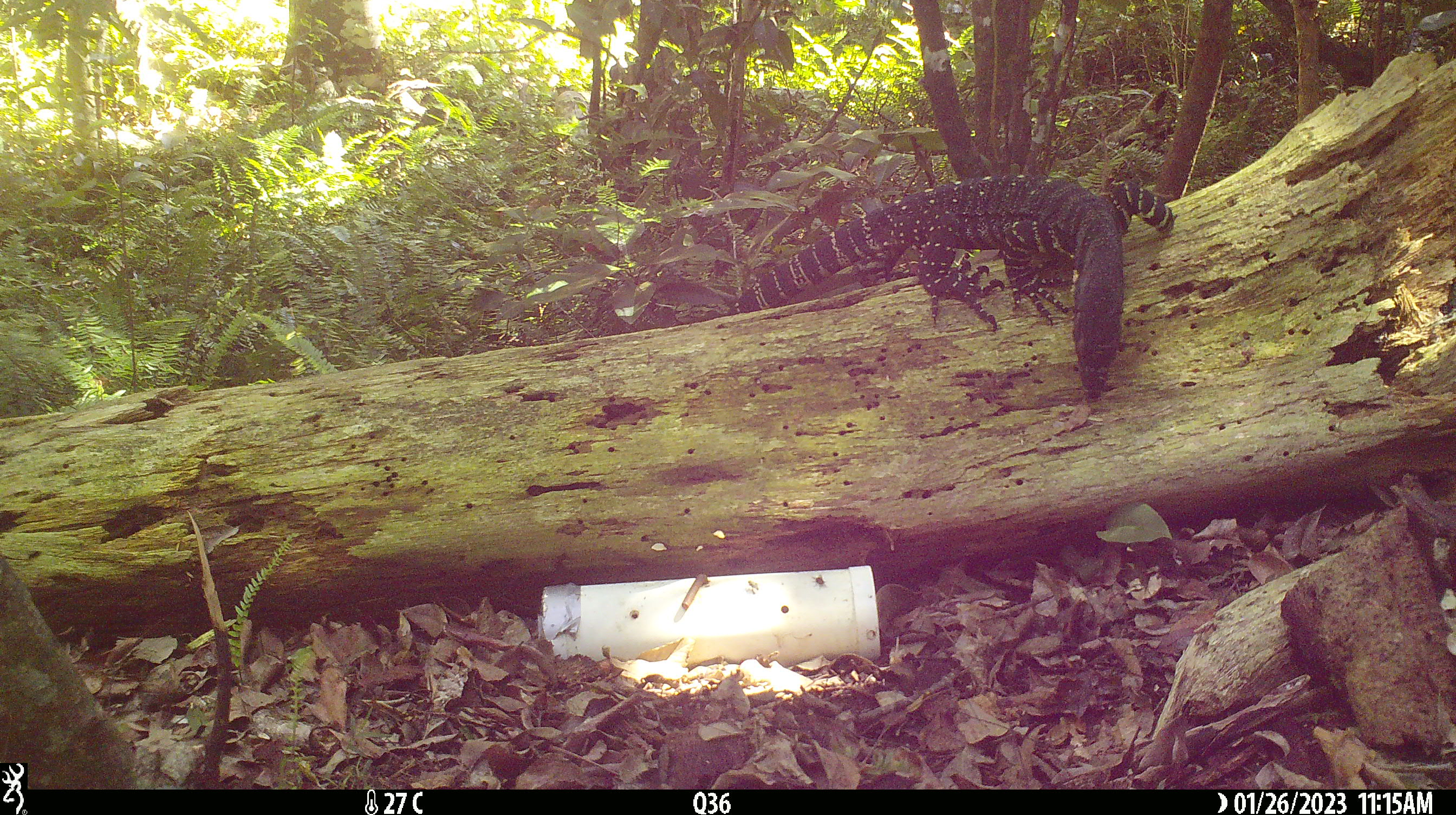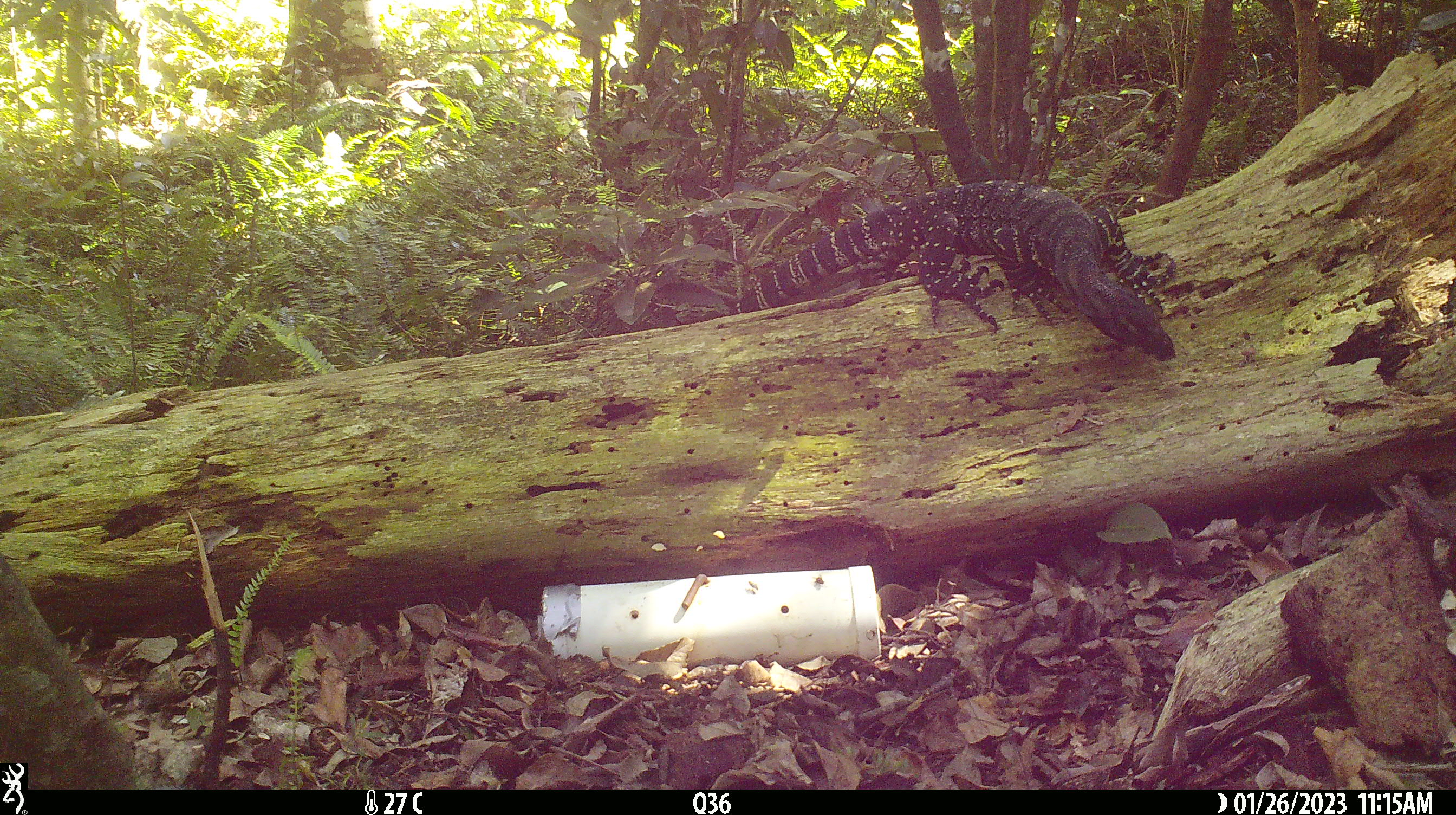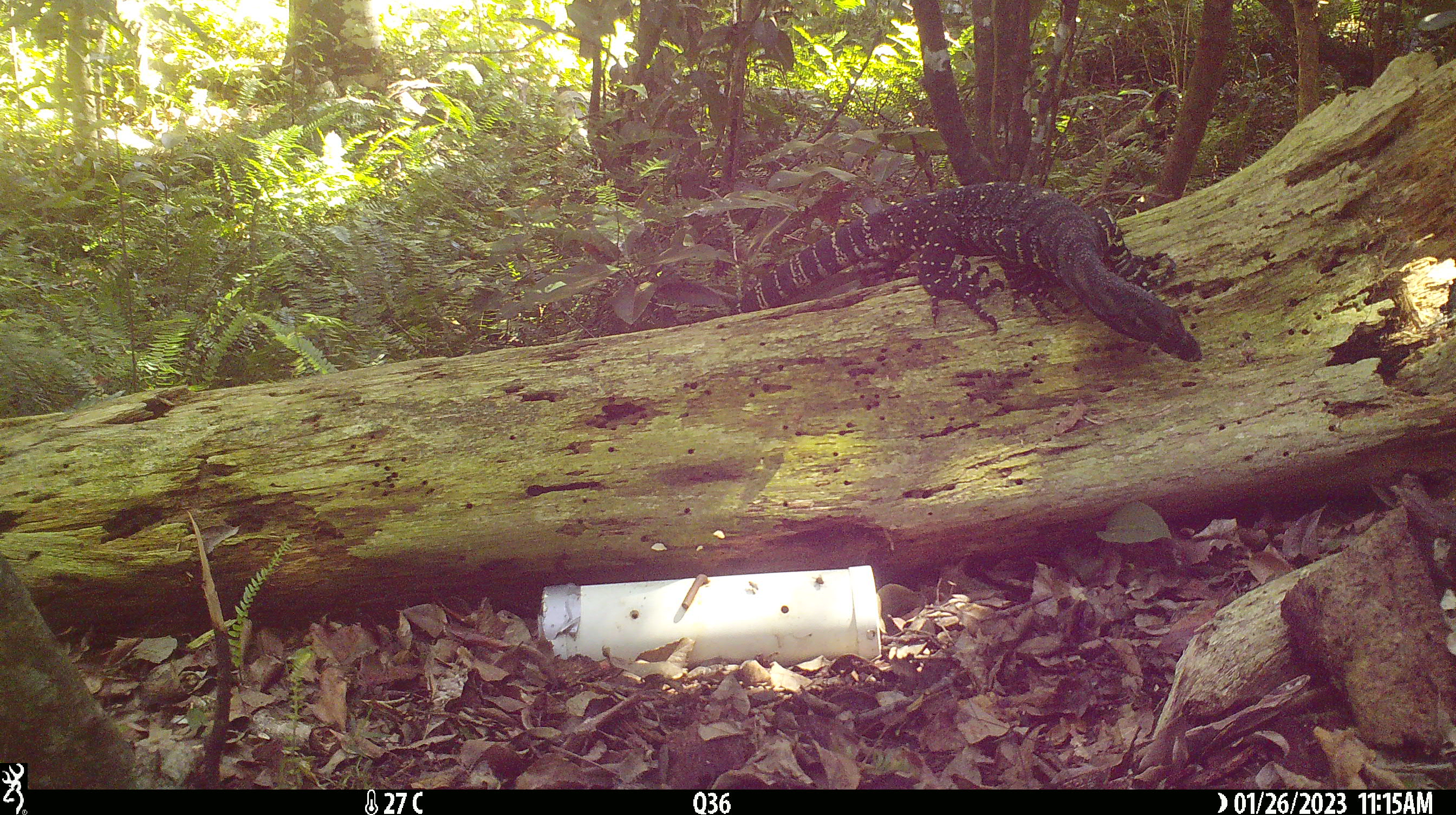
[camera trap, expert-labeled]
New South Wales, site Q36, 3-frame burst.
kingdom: Animalia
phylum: Chordata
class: Reptilia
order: Squamata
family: Varanidae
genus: Varanus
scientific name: Varanus varius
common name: lace monitor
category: goanna